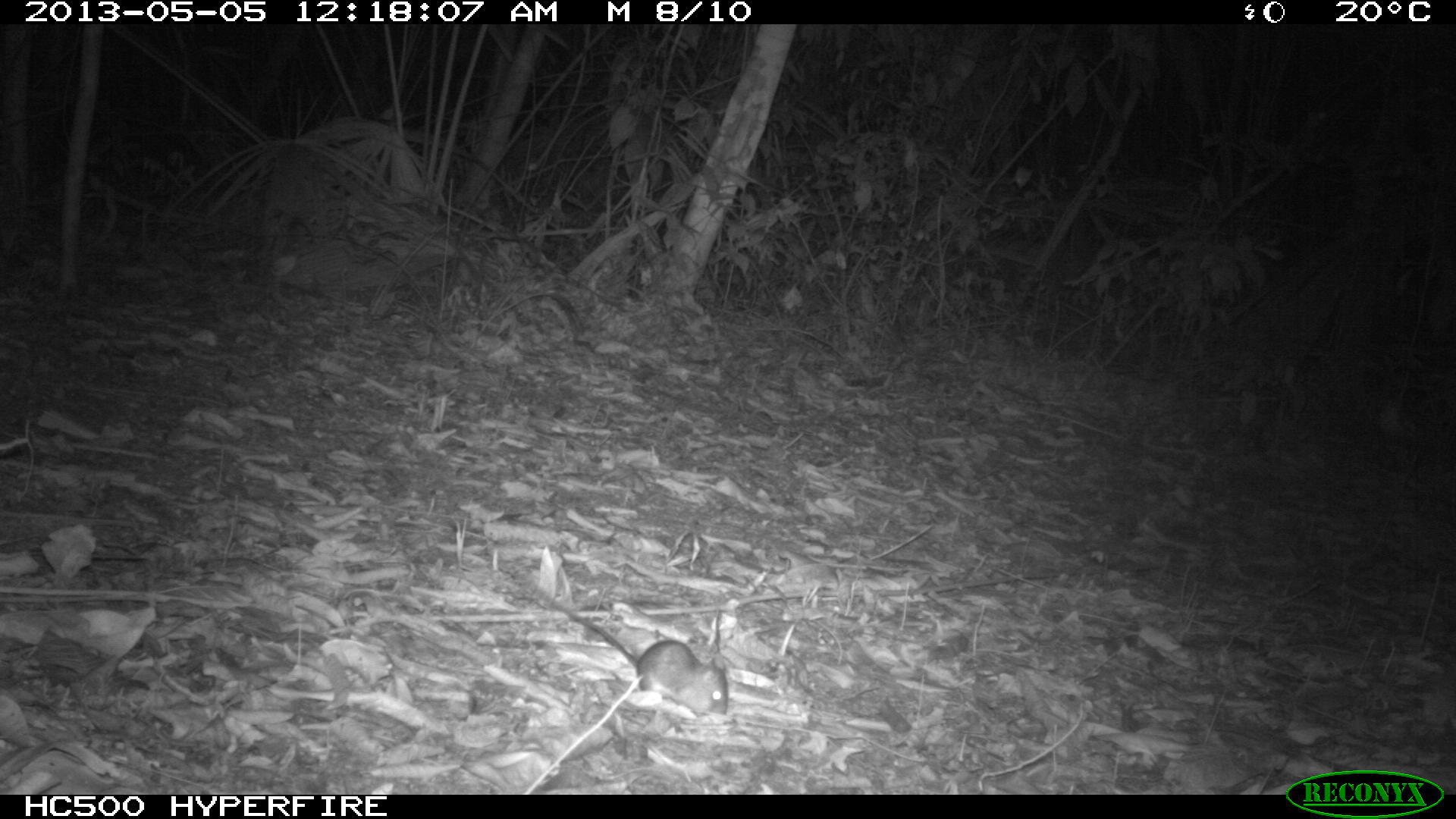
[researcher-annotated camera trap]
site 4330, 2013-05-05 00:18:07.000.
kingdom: Animalia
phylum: Chordata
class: Mammalia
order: Rodentia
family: Cricetidae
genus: Peromyscus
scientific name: Peromyscus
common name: deermice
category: peromyscus sp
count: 1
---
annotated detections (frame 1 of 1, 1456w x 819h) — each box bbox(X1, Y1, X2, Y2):
peromyscus sp: bbox(519, 578, 730, 716)